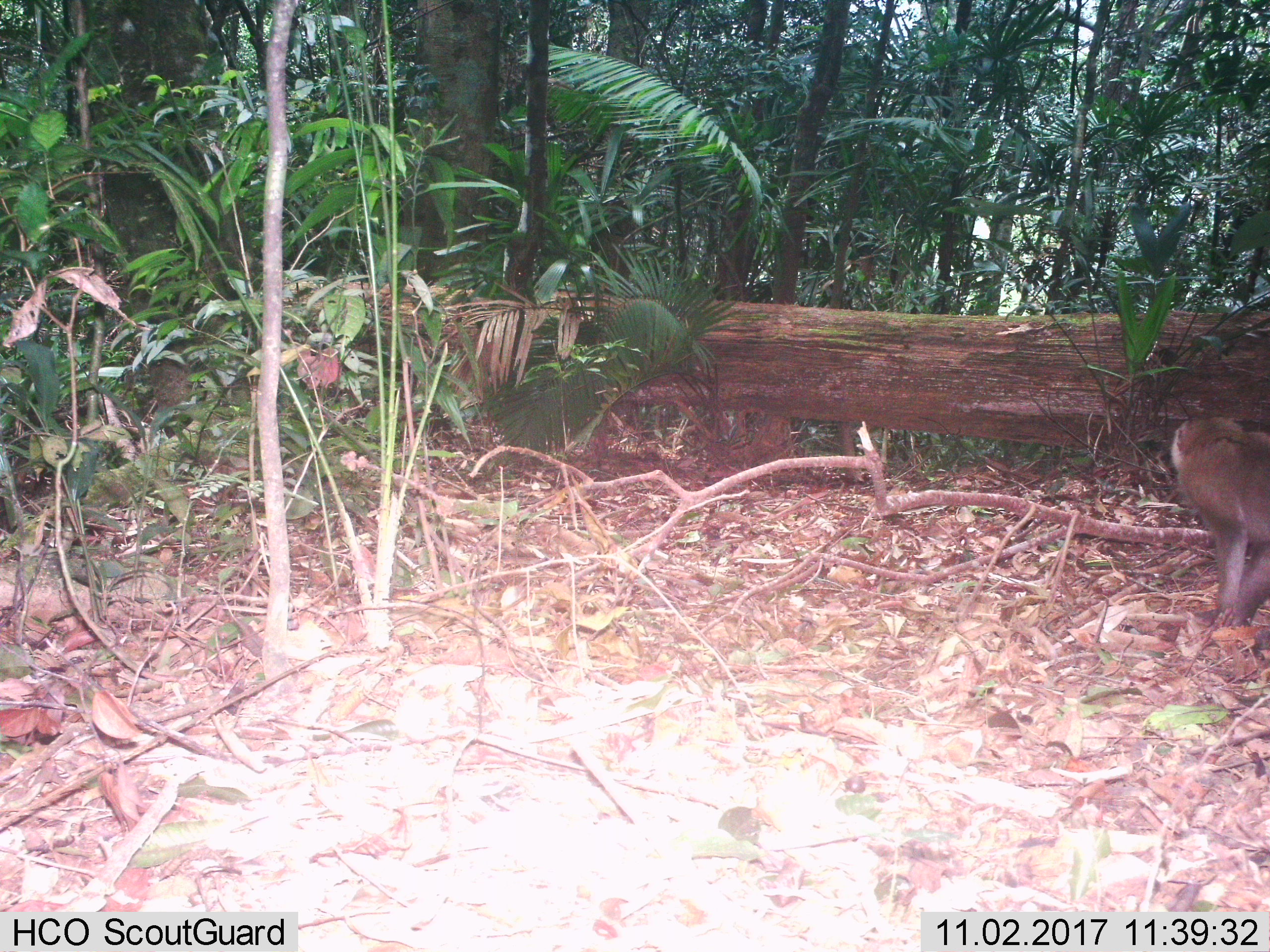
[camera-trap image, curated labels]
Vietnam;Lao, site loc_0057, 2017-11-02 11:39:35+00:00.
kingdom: Animalia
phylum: Chordata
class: Mammalia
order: Primates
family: Cercopithecidae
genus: Macaca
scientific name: Macaca nemestrina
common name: pig-tailed macaque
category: pig tailed macaque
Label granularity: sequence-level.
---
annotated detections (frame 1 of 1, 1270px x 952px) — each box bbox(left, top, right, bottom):
pig tailed macaque: bbox(1168, 413, 1269, 629)